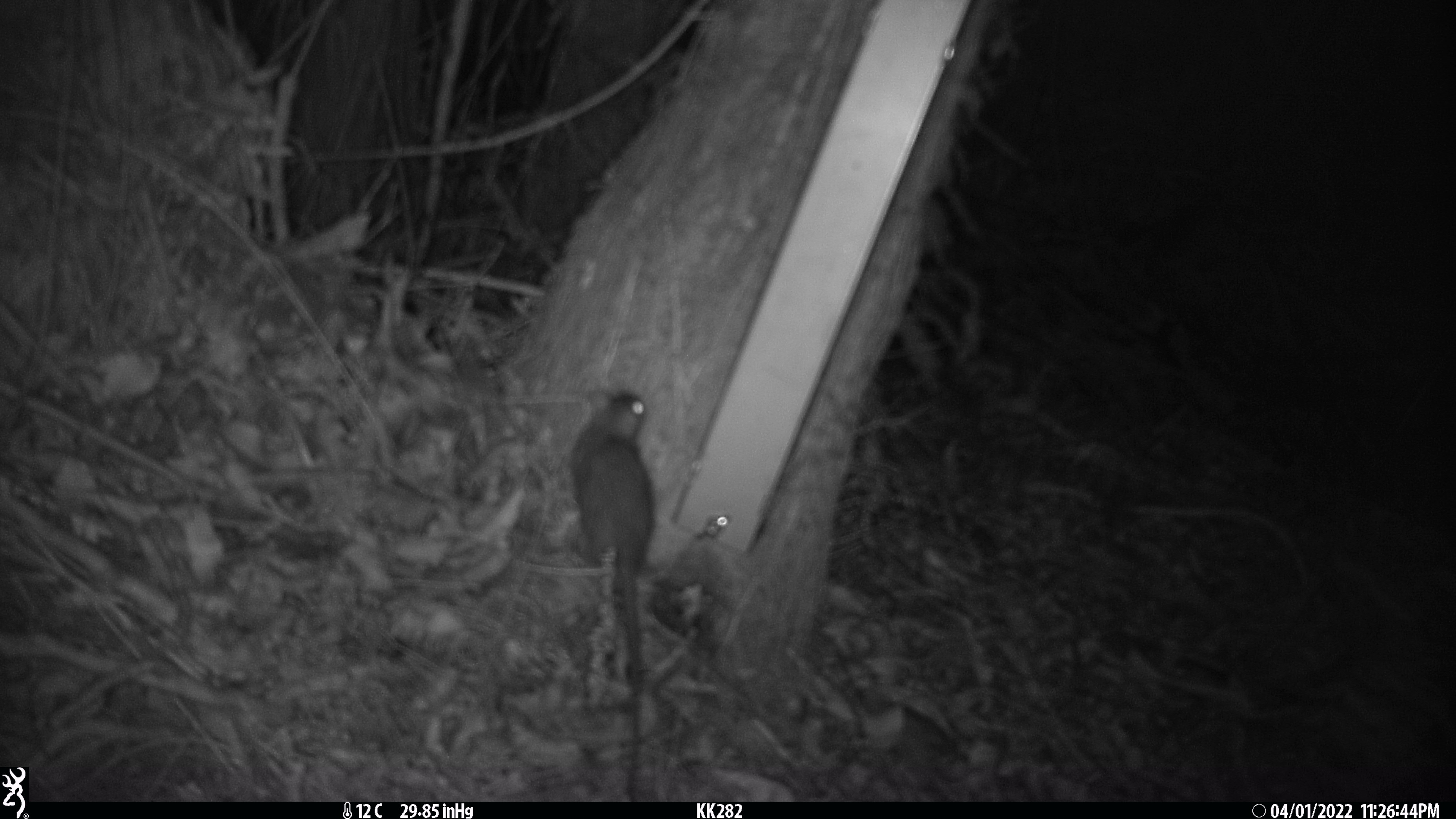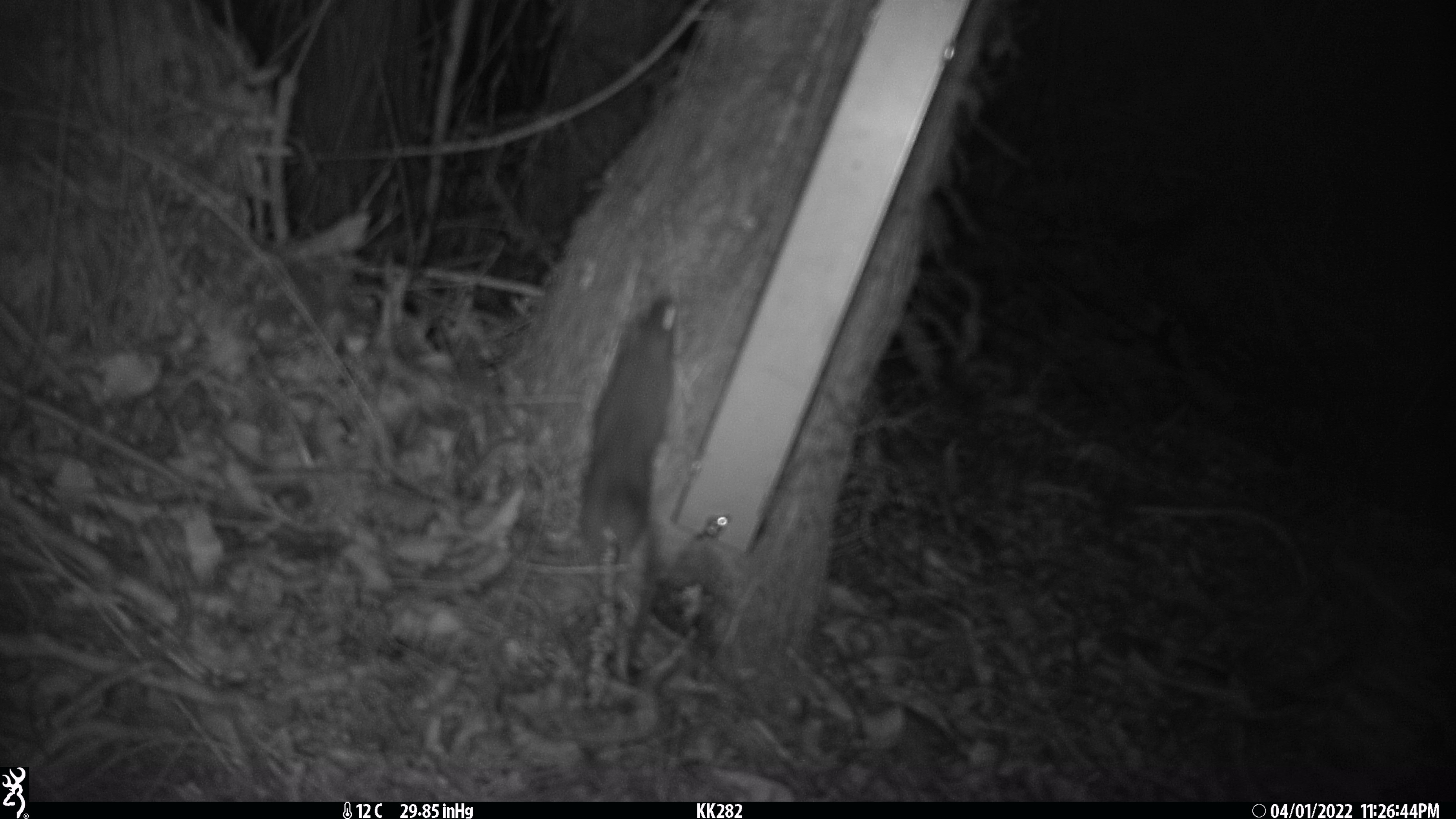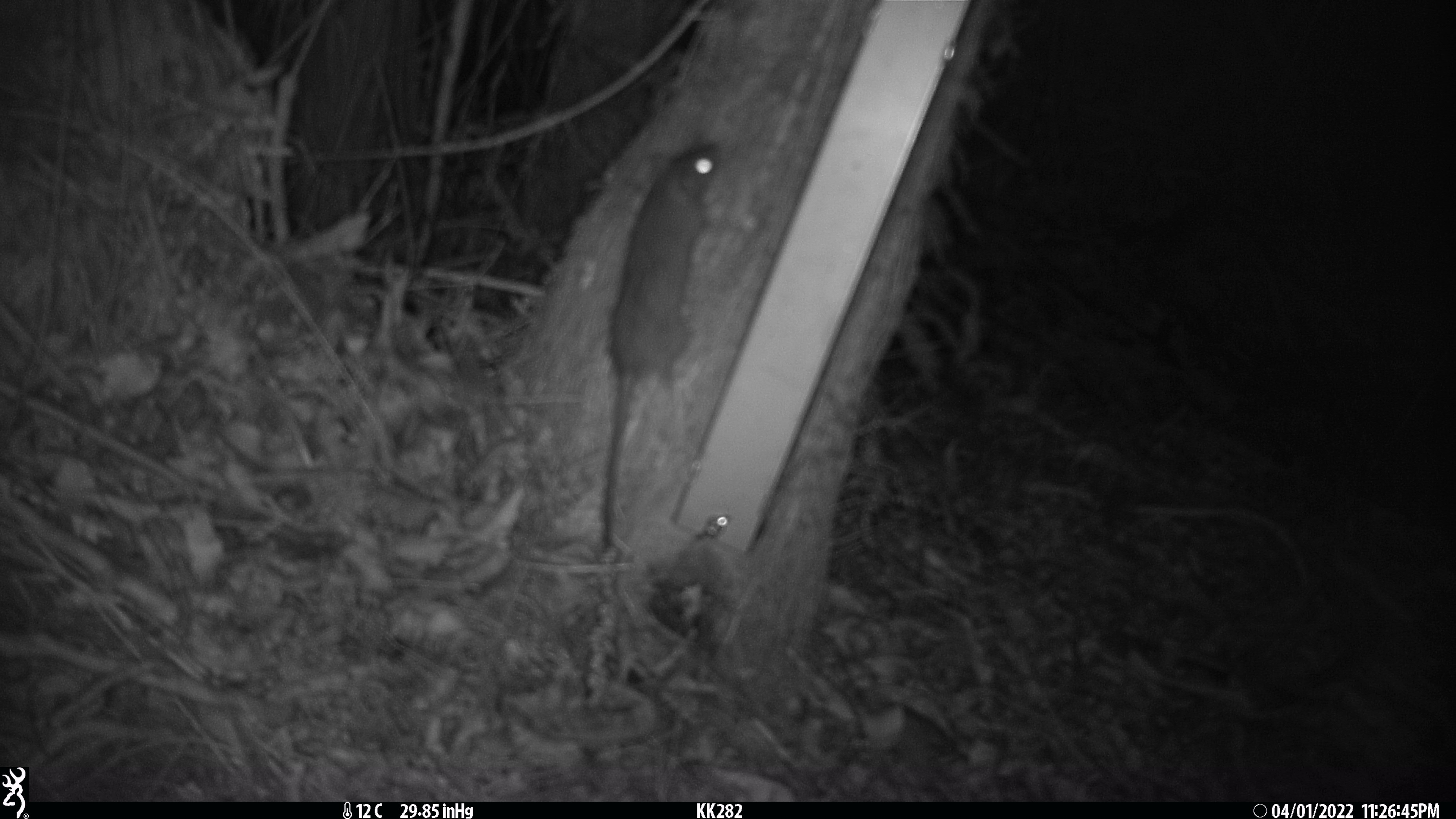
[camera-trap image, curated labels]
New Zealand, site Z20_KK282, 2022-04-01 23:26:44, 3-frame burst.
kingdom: Animalia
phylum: Chordata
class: Mammalia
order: Rodentia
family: Muridae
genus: Rattus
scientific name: Rattus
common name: rat